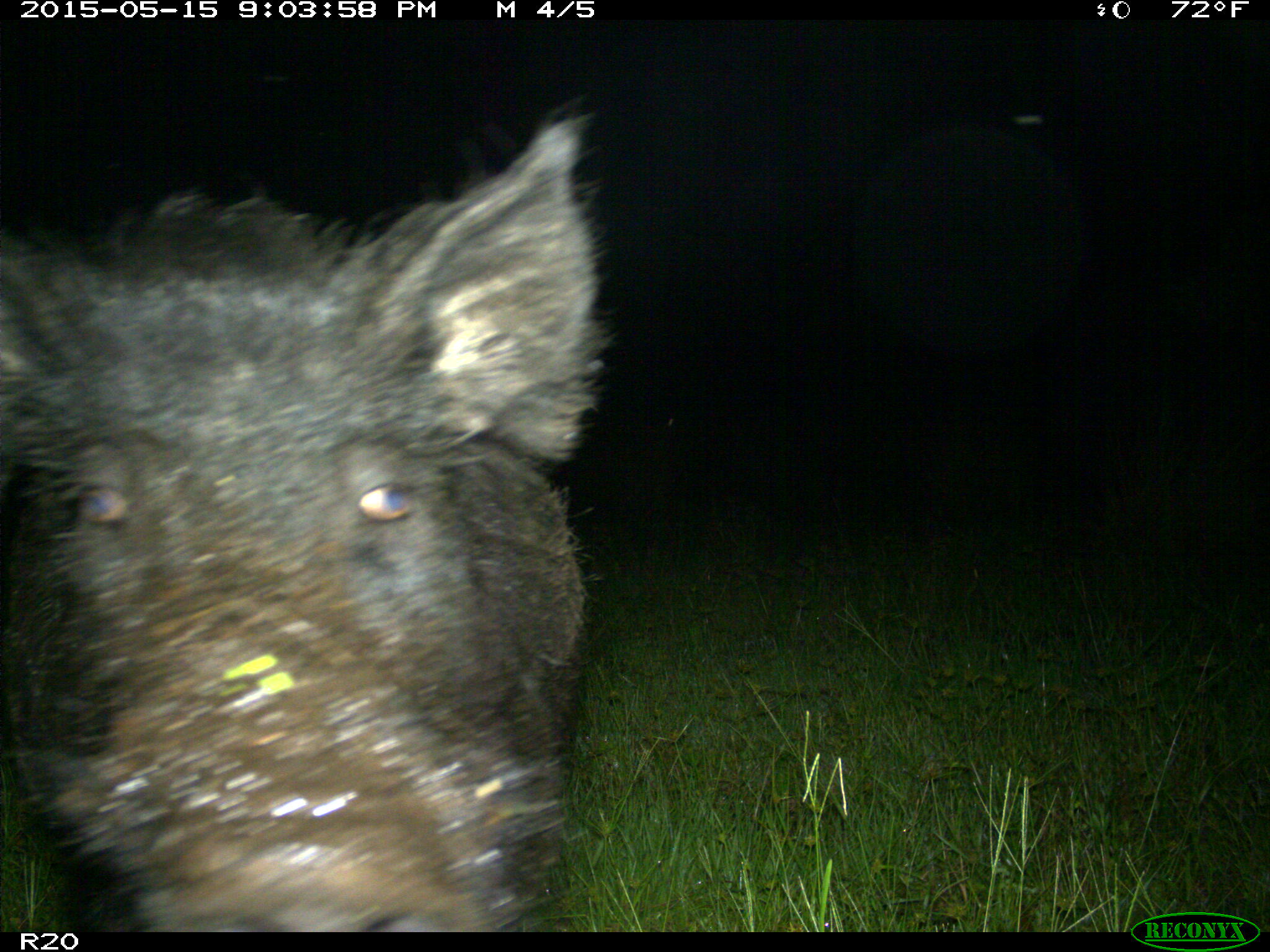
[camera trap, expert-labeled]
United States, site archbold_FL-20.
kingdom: Animalia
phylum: Chordata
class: Mammalia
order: Artiodactyla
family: Suidae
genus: Sus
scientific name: Sus scrofa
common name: wild boar